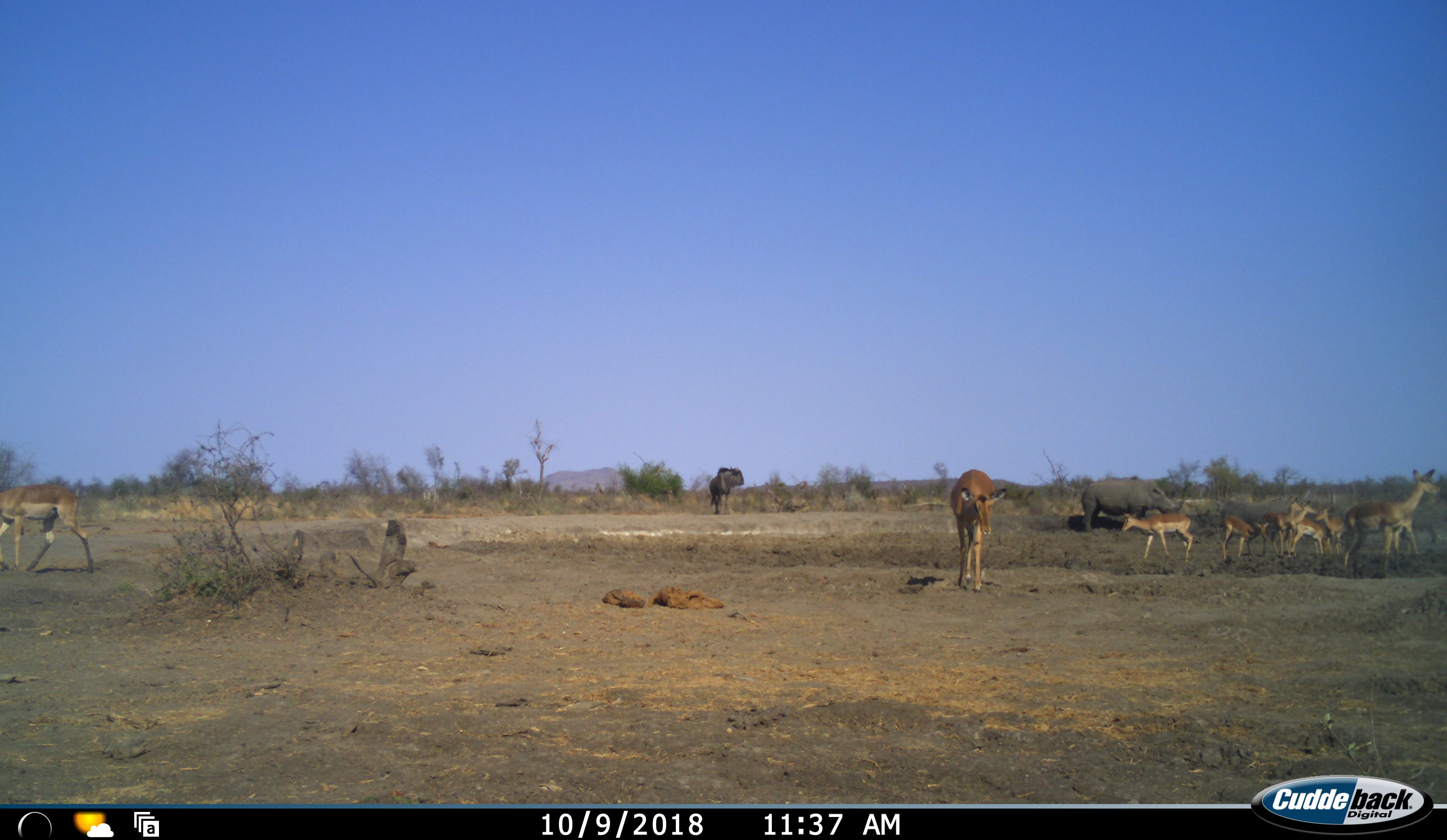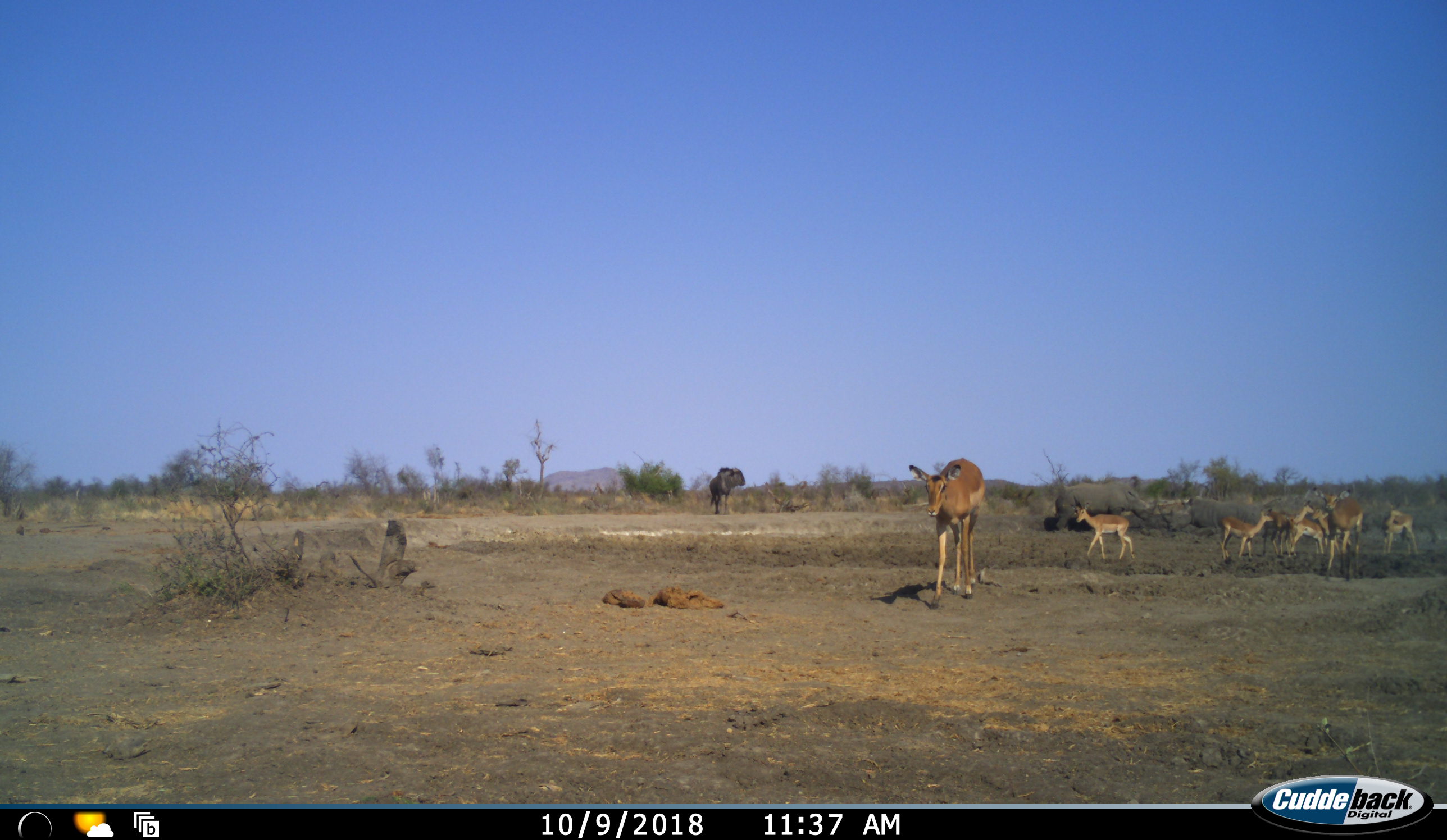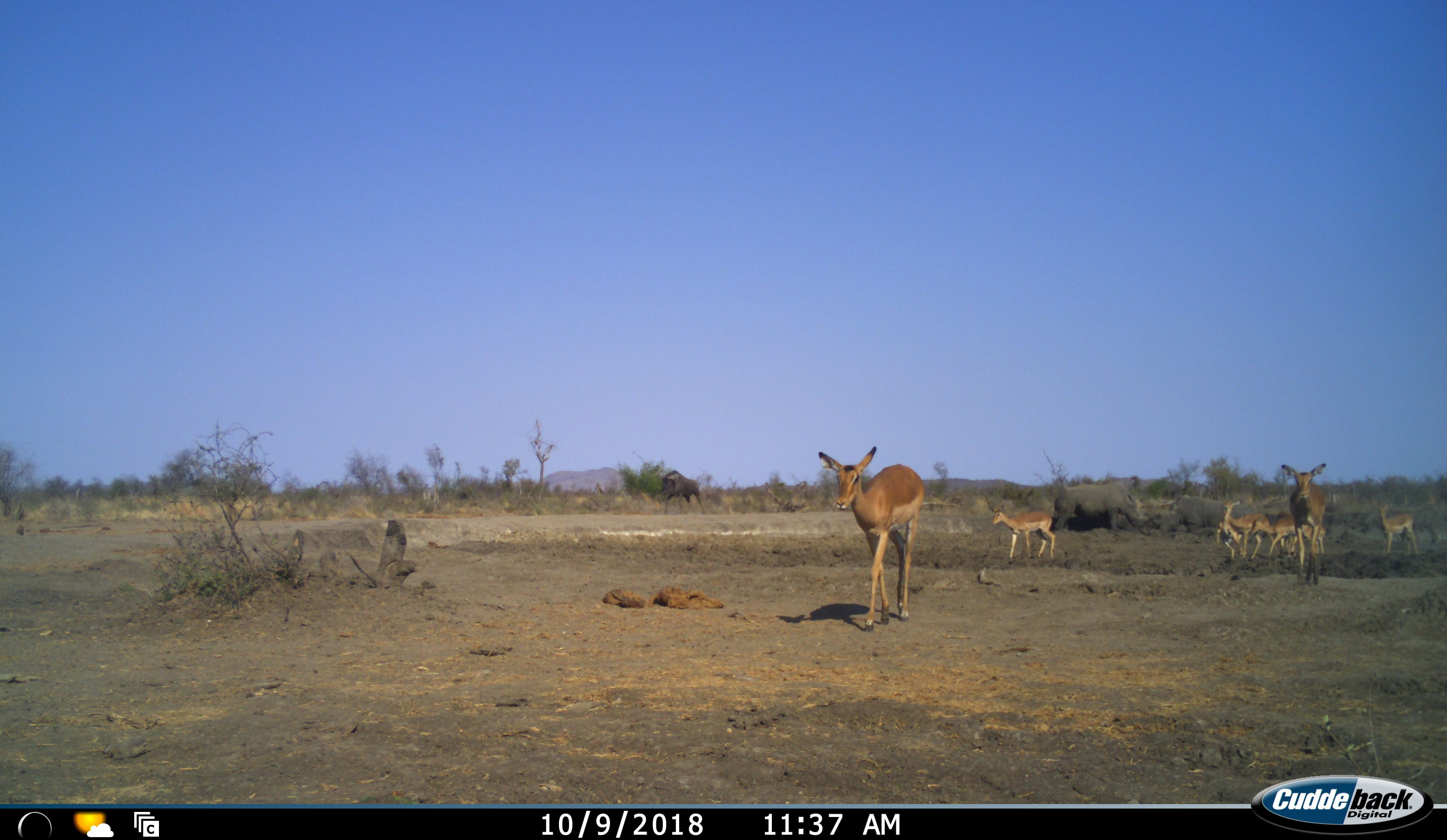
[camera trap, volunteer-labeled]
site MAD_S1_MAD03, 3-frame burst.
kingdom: Animalia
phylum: Chordata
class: Mammalia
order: Artiodactyla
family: Bovidae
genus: Aepyceros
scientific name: Aepyceros melampus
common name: impala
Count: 9.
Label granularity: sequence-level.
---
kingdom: Animalia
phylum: Chordata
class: Mammalia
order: Perissodactyla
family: Rhinocerotidae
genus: Ceratotherium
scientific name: Ceratotherium simum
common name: white rhinoceros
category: rhinoceroswhite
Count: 2.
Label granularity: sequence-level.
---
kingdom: Animalia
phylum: Chordata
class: Mammalia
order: Artiodactyla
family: Bovidae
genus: Connochaetes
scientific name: Connochaetes taurinus taurinus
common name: blue wildebeest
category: wildebeestblue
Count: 1.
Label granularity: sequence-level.